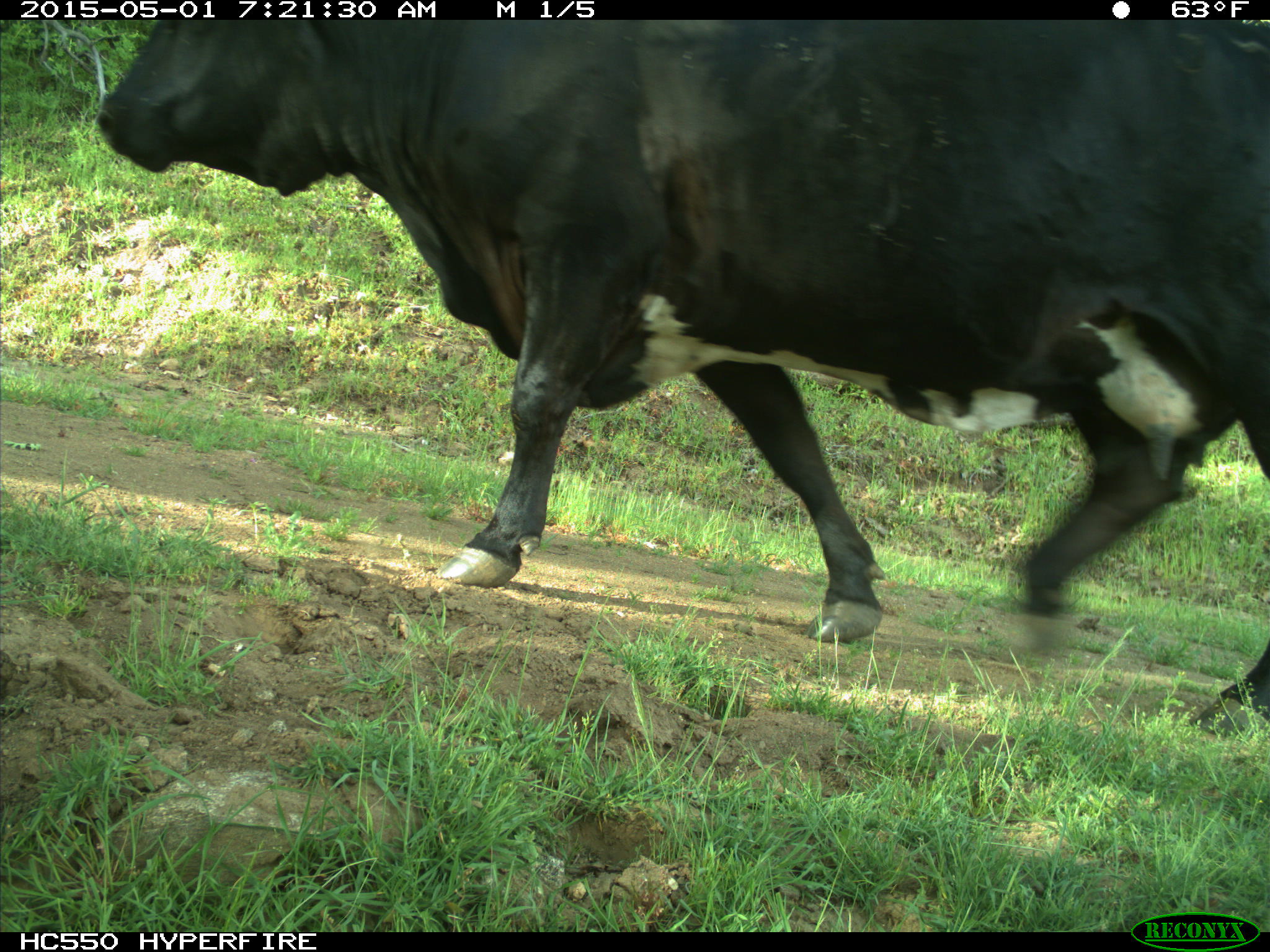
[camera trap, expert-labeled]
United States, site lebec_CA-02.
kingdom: Animalia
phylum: Chordata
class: Mammalia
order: Artiodactyla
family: Bovidae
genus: Bos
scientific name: Bos taurus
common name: domestic cow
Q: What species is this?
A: Bos taurus (domestic cow).